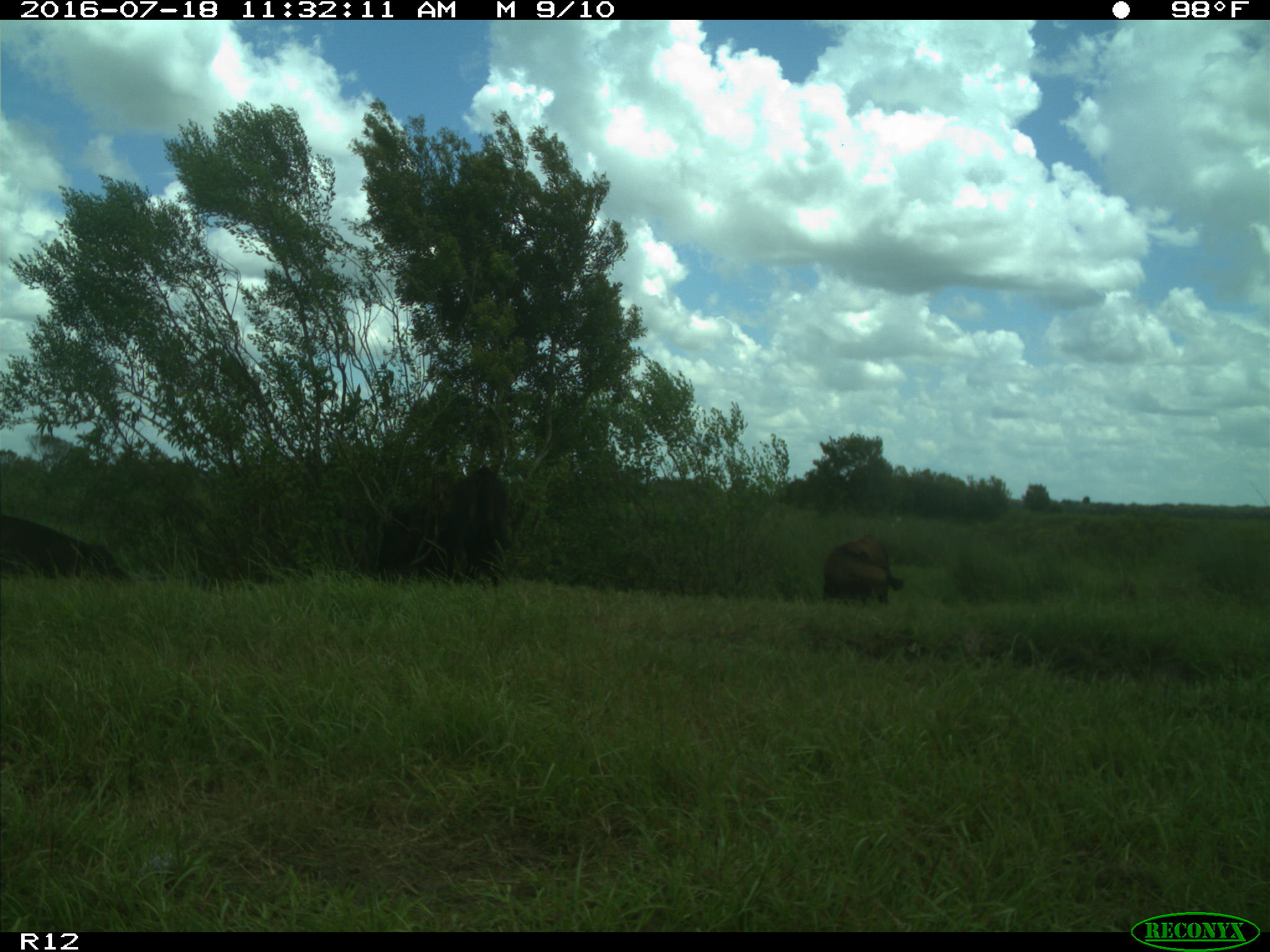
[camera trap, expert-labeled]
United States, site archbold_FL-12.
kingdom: Animalia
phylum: Chordata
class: Mammalia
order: Artiodactyla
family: Bovidae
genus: Bos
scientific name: Bos taurus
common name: domestic cow